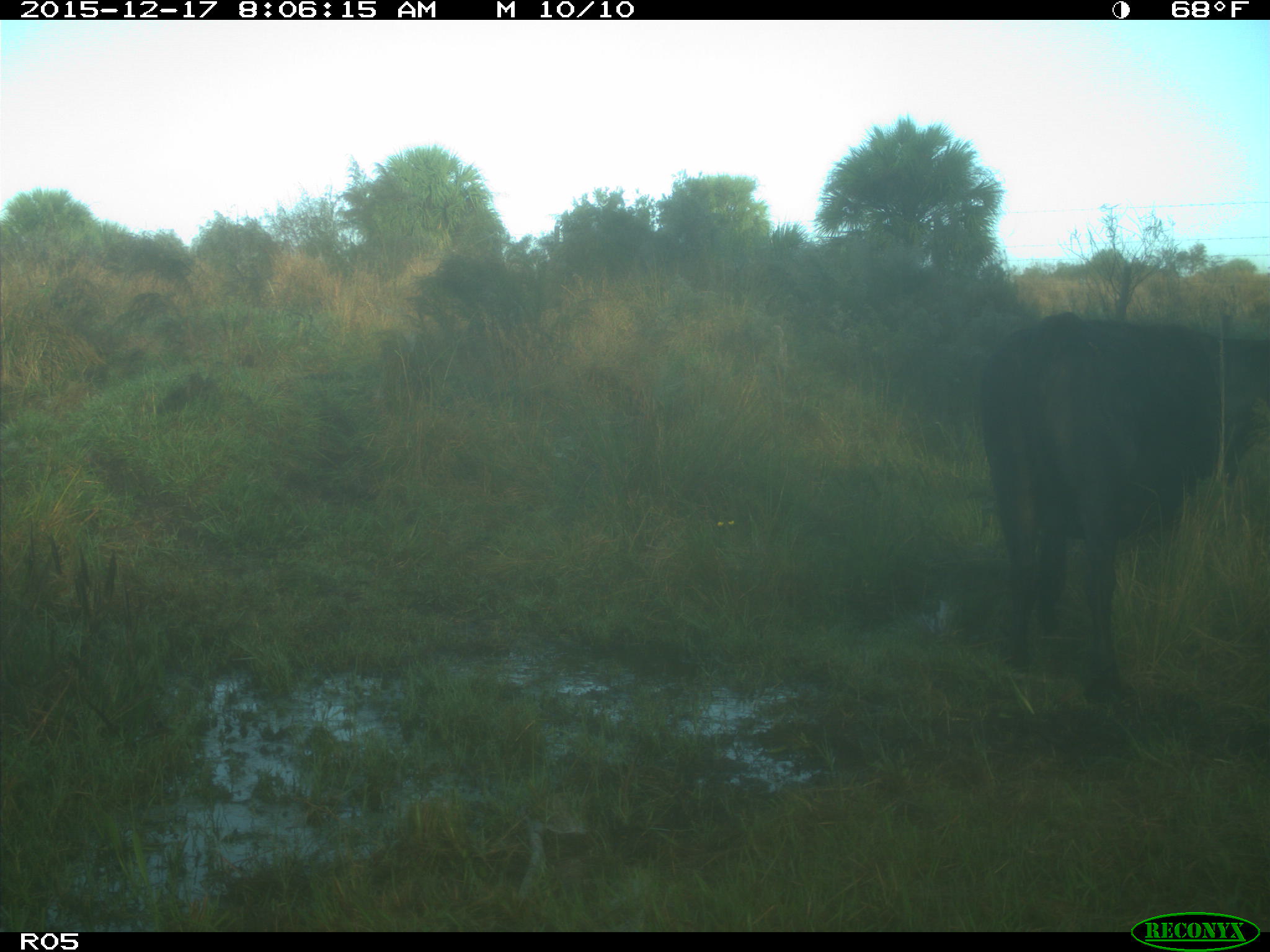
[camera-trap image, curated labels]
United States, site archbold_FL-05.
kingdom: Animalia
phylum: Chordata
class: Mammalia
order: Artiodactyla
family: Bovidae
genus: Bos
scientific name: Bos taurus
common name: domestic cow